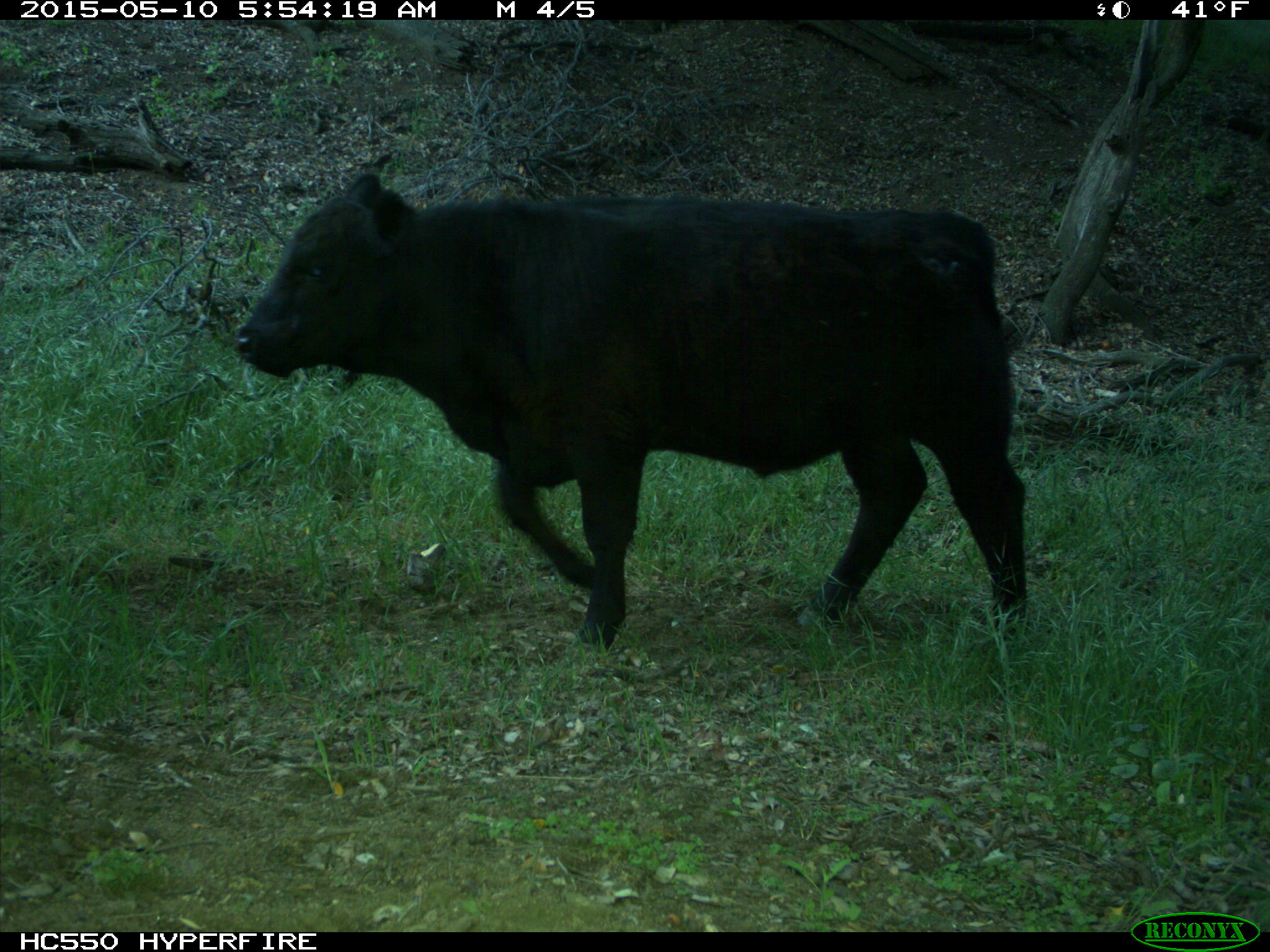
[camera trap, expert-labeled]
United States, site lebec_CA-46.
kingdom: Animalia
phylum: Chordata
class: Mammalia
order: Artiodactyla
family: Bovidae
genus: Bos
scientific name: Bos taurus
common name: domestic cow